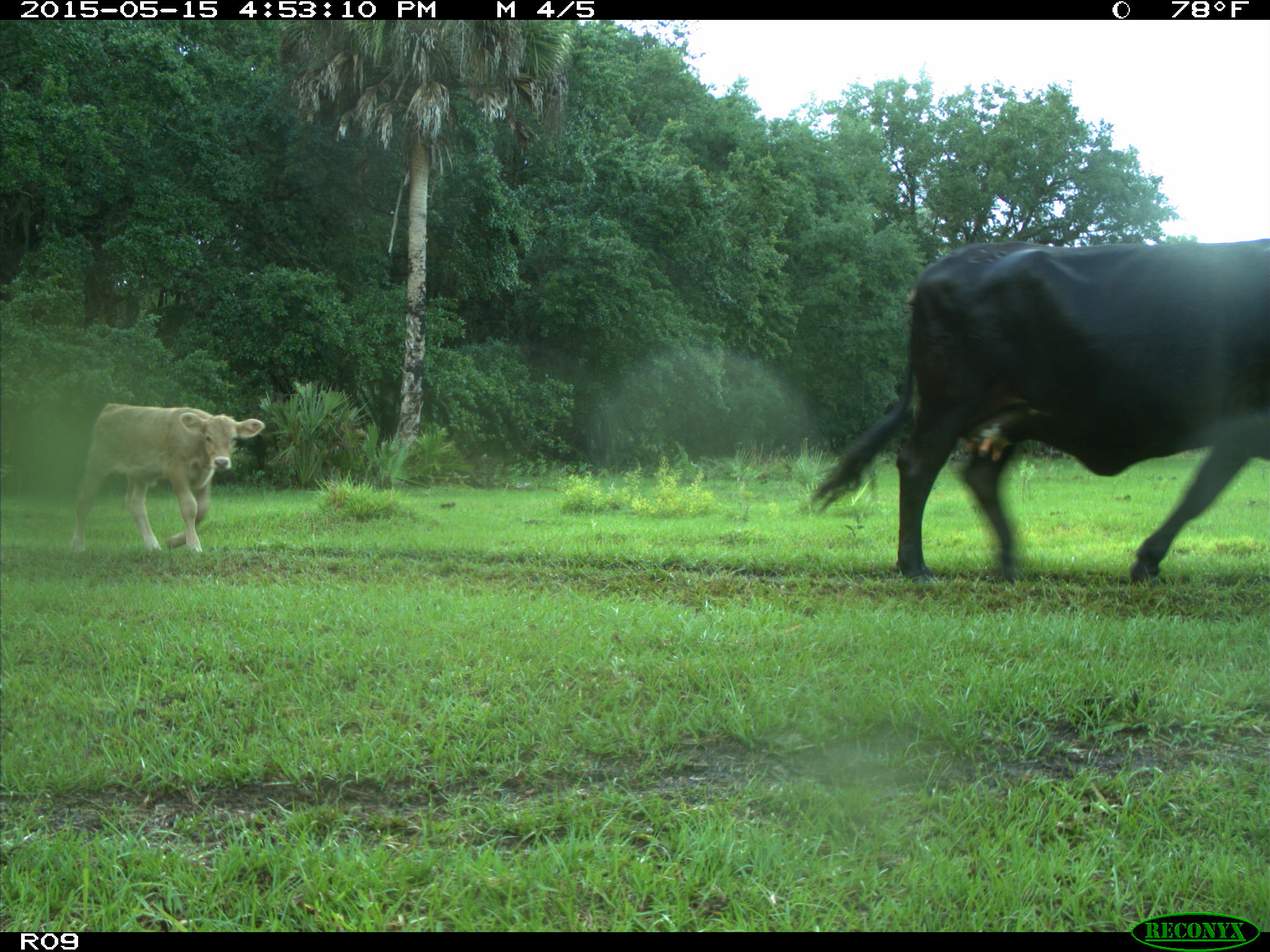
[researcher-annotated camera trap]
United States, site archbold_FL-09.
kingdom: Animalia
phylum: Chordata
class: Mammalia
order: Artiodactyla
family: Bovidae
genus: Bos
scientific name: Bos taurus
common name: domestic cow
Bos taurus (domestic cow).